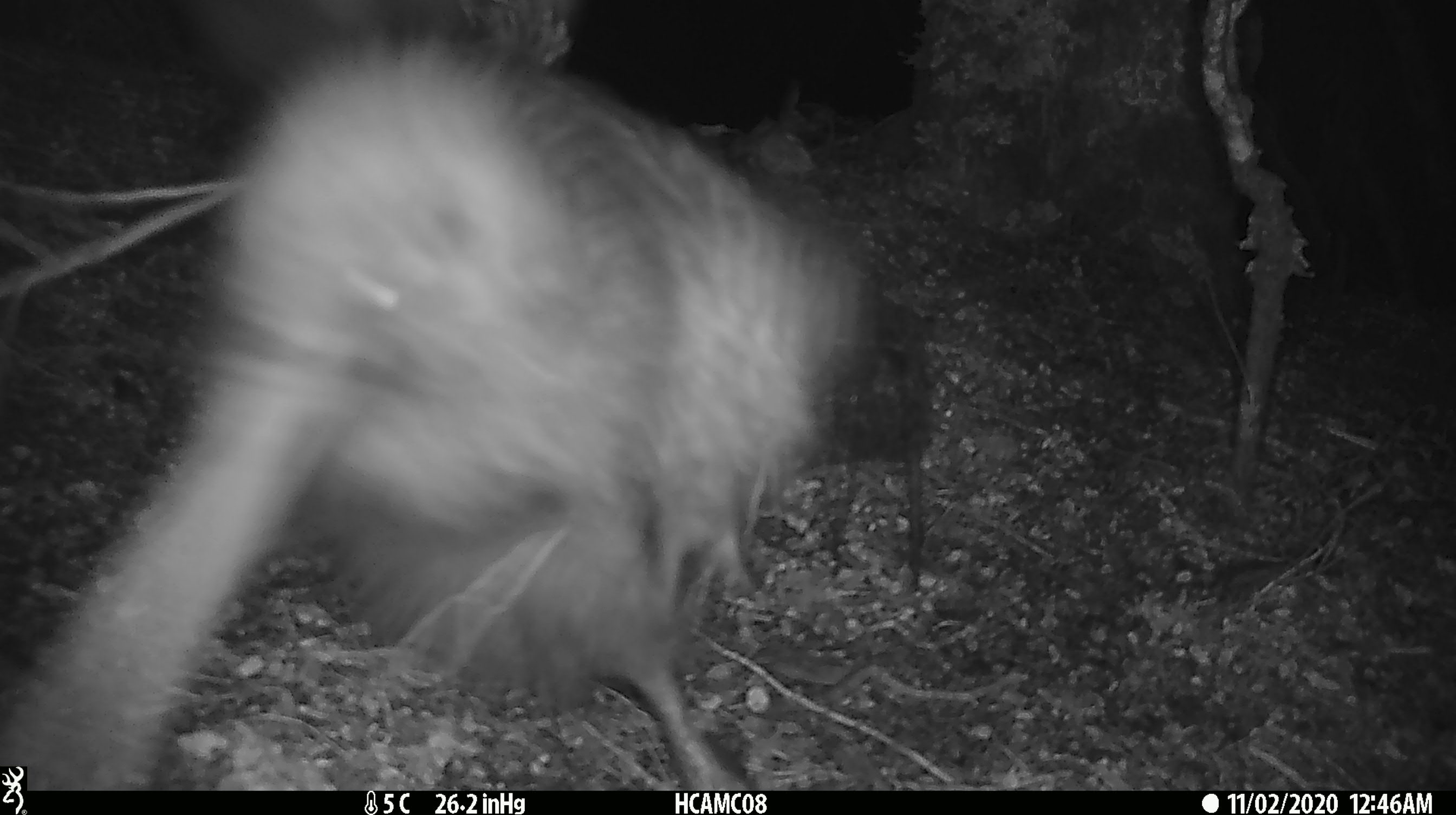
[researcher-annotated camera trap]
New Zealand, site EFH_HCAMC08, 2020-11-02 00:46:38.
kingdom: Animalia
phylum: Chordata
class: Aves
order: Apterygiformes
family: Apterygidae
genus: Apteryx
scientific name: Apteryx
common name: kiwi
Kiwi (Apteryx).